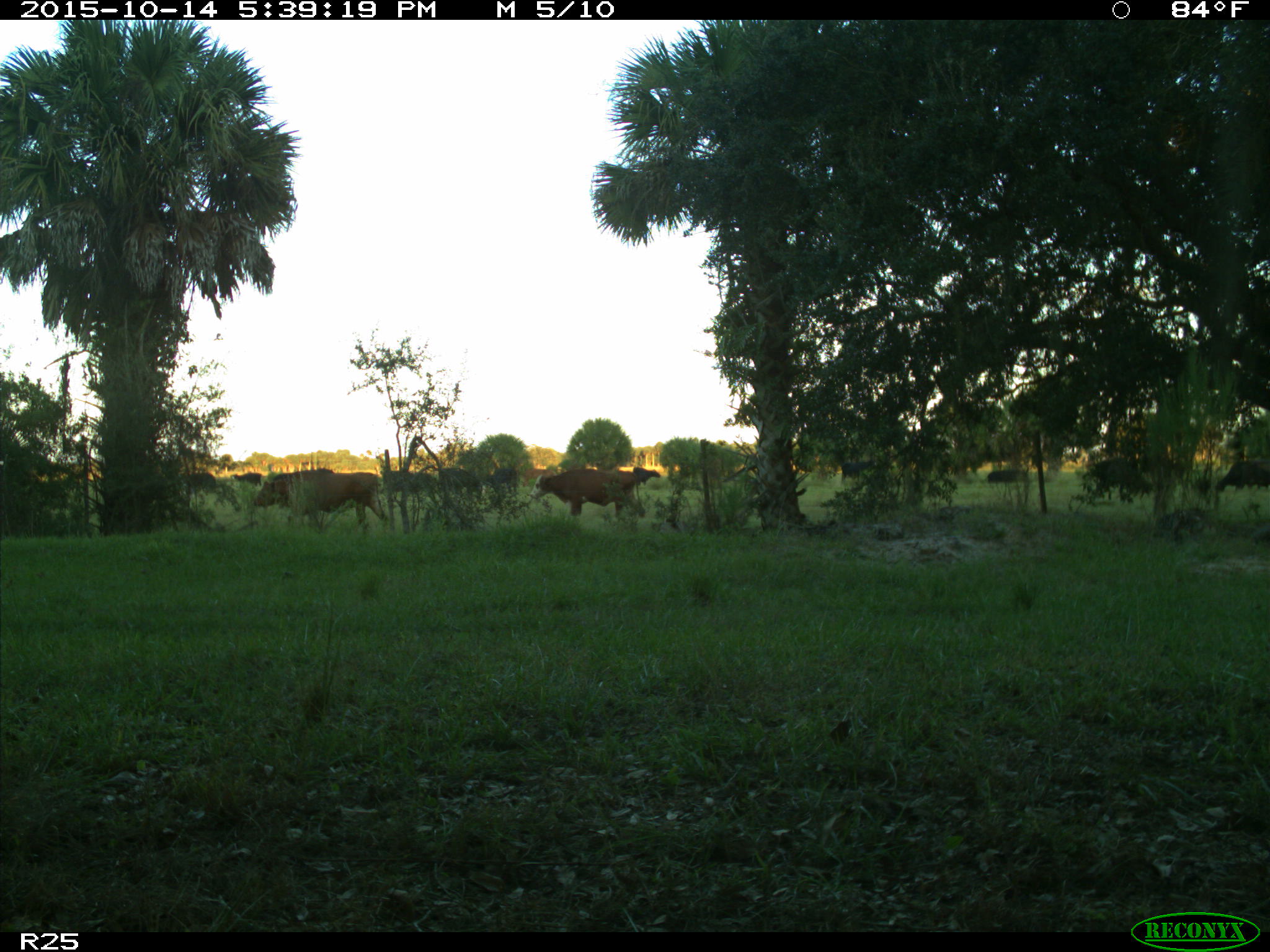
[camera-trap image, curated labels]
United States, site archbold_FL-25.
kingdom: Animalia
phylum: Chordata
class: Mammalia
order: Artiodactyla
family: Bovidae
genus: Bos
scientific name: Bos taurus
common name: domestic cow